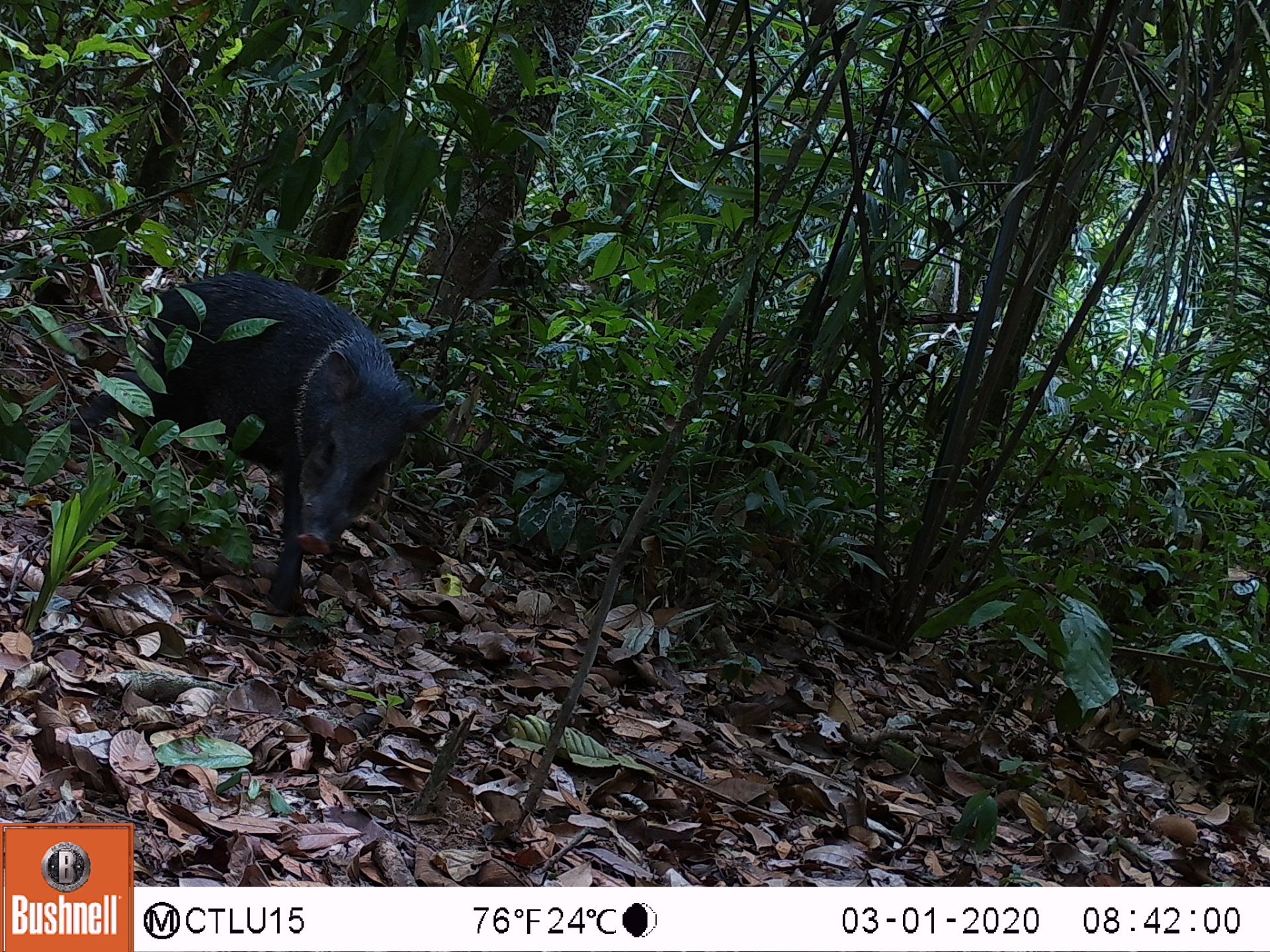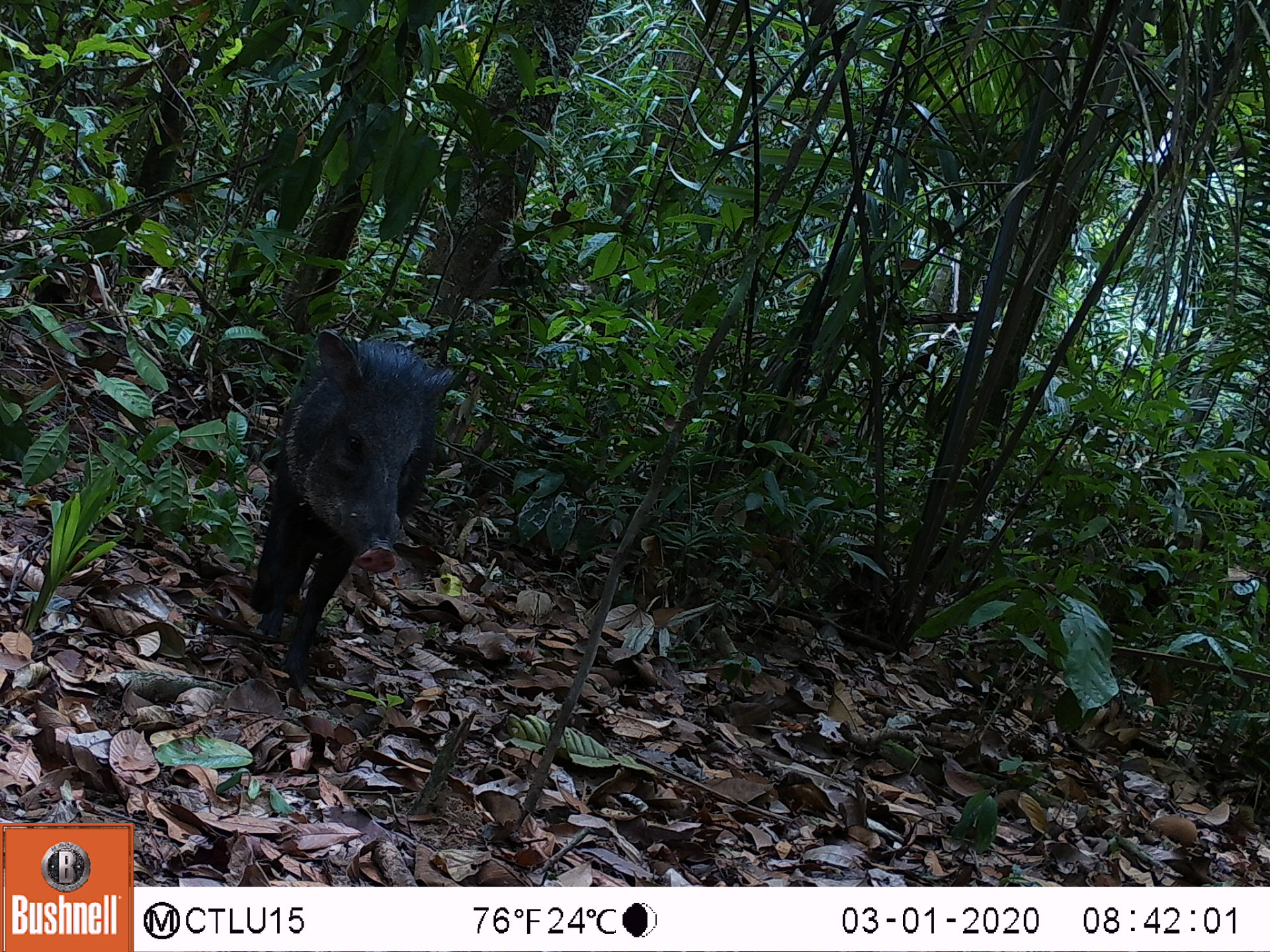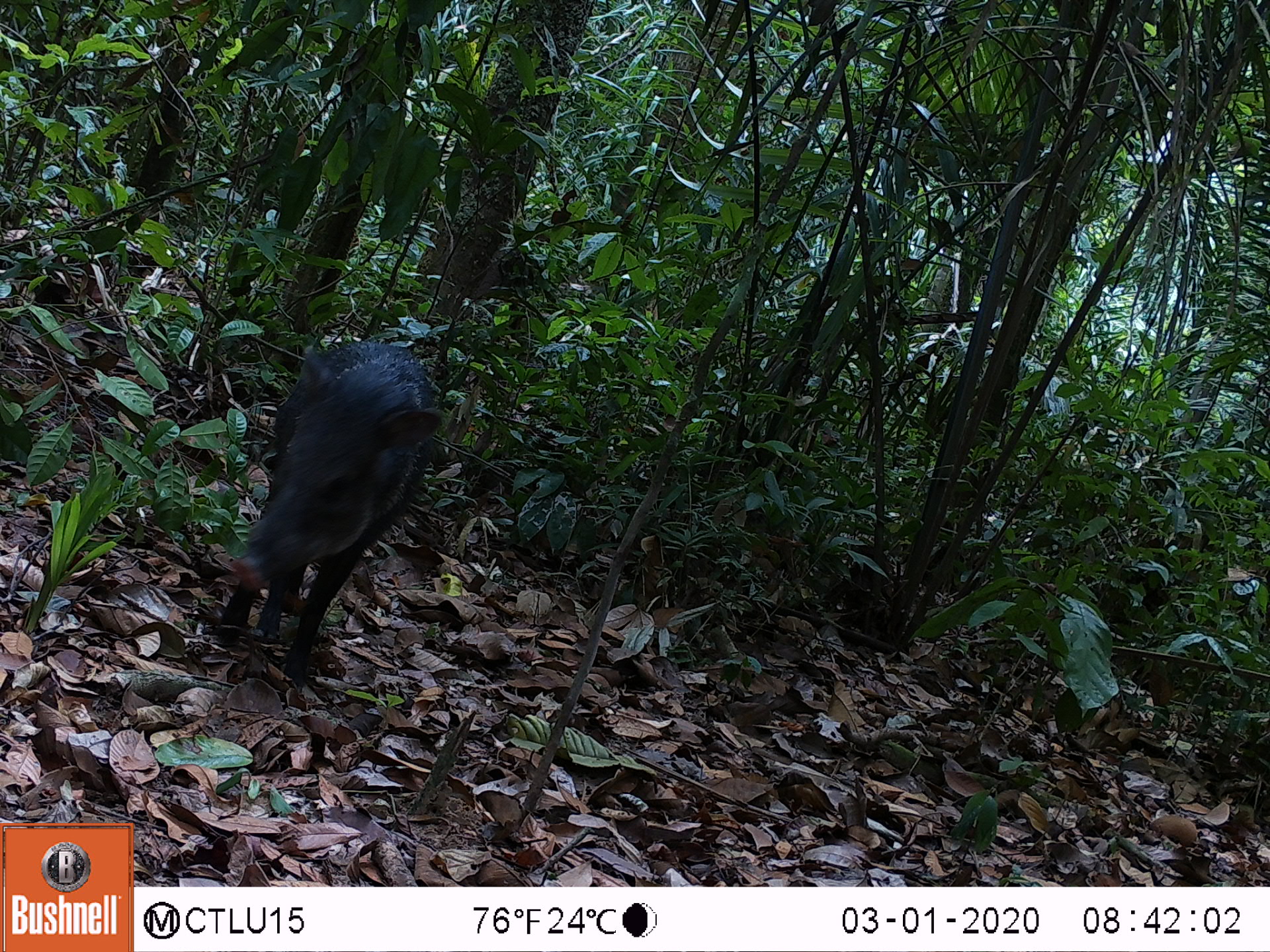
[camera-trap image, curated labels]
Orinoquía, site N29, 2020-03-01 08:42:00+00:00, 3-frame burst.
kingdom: Animalia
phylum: Chordata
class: Mammalia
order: Artiodactyla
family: Tayassuidae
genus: Pecari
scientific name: Pecari tajacu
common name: collared peccary